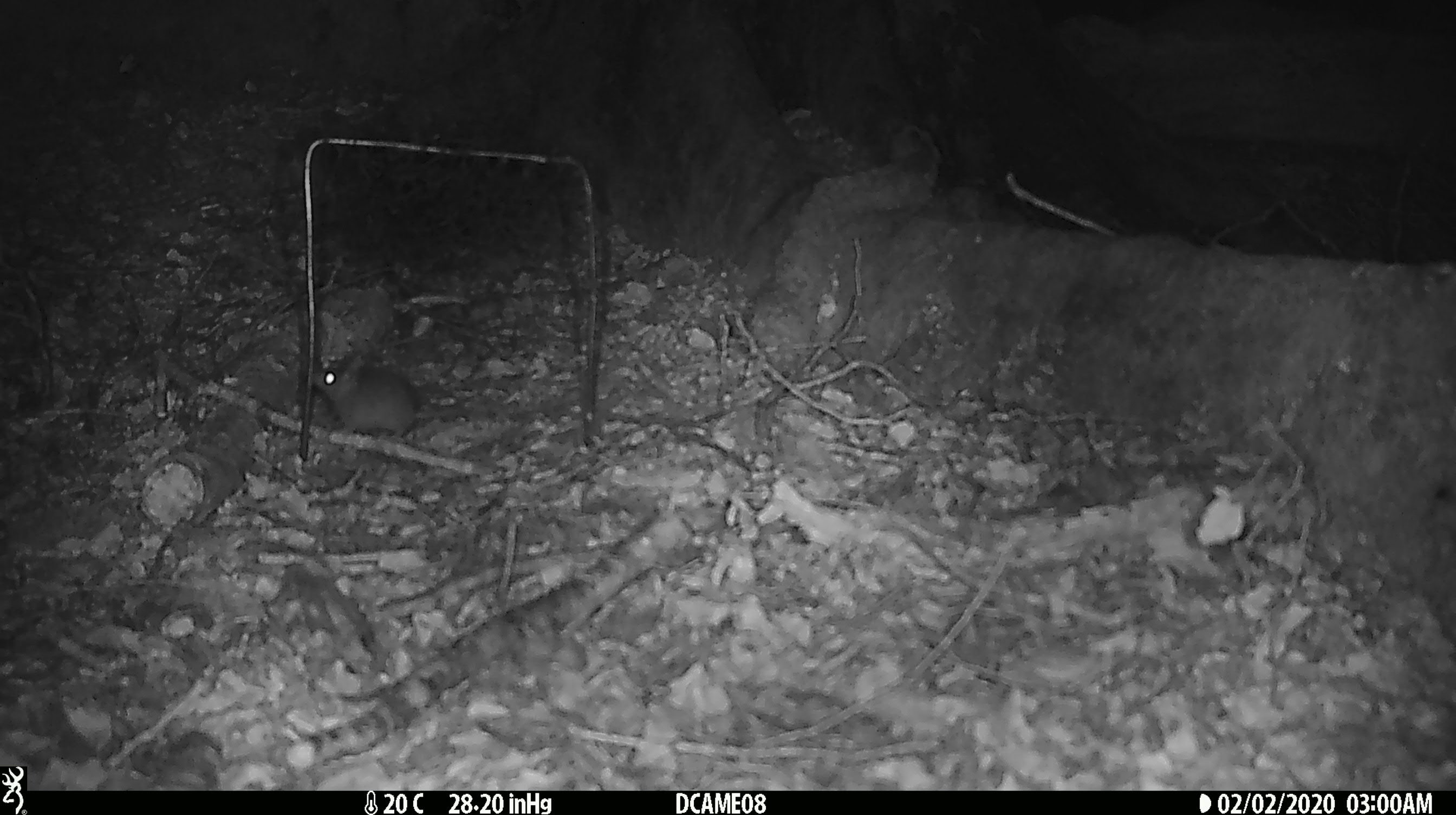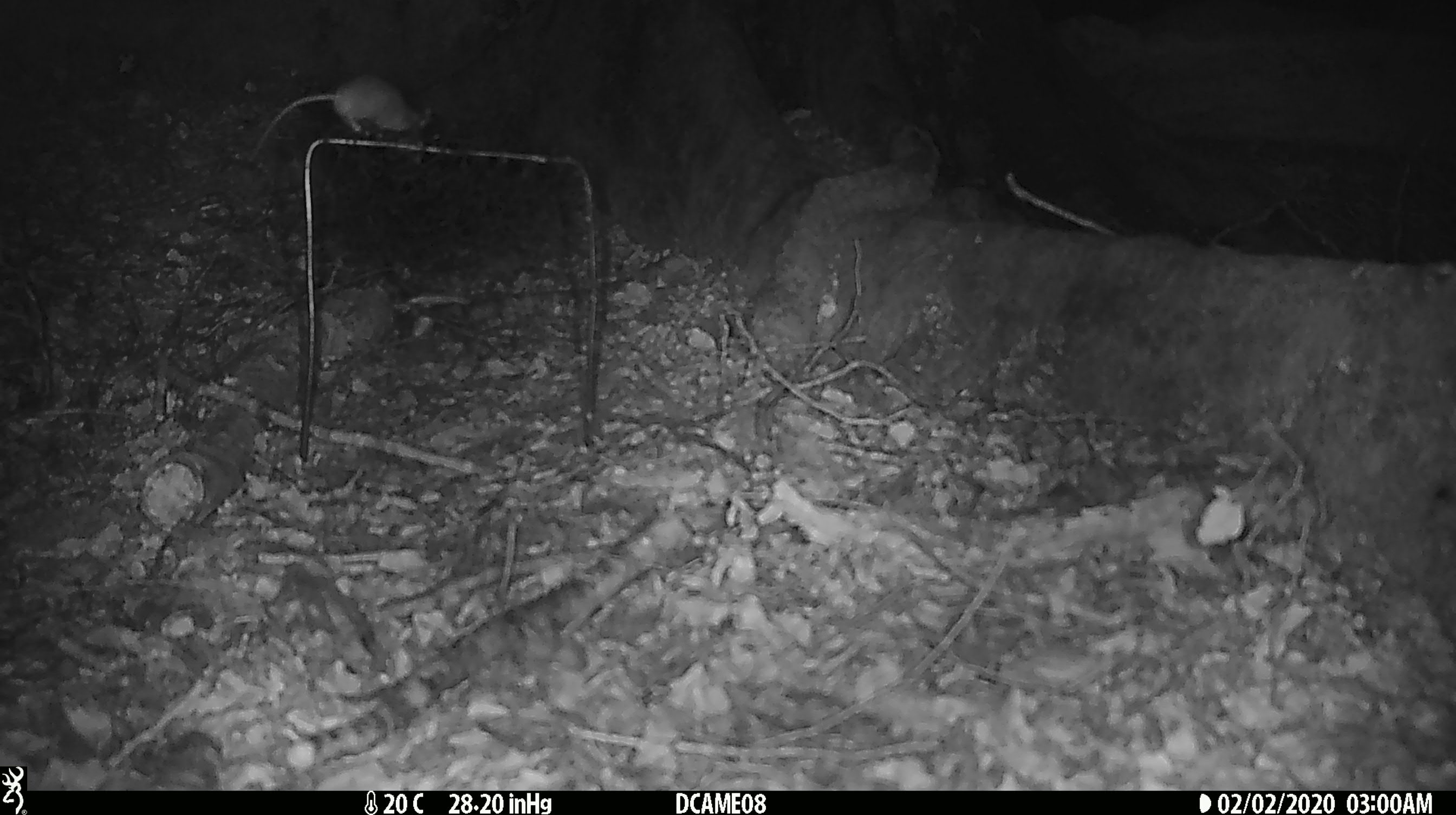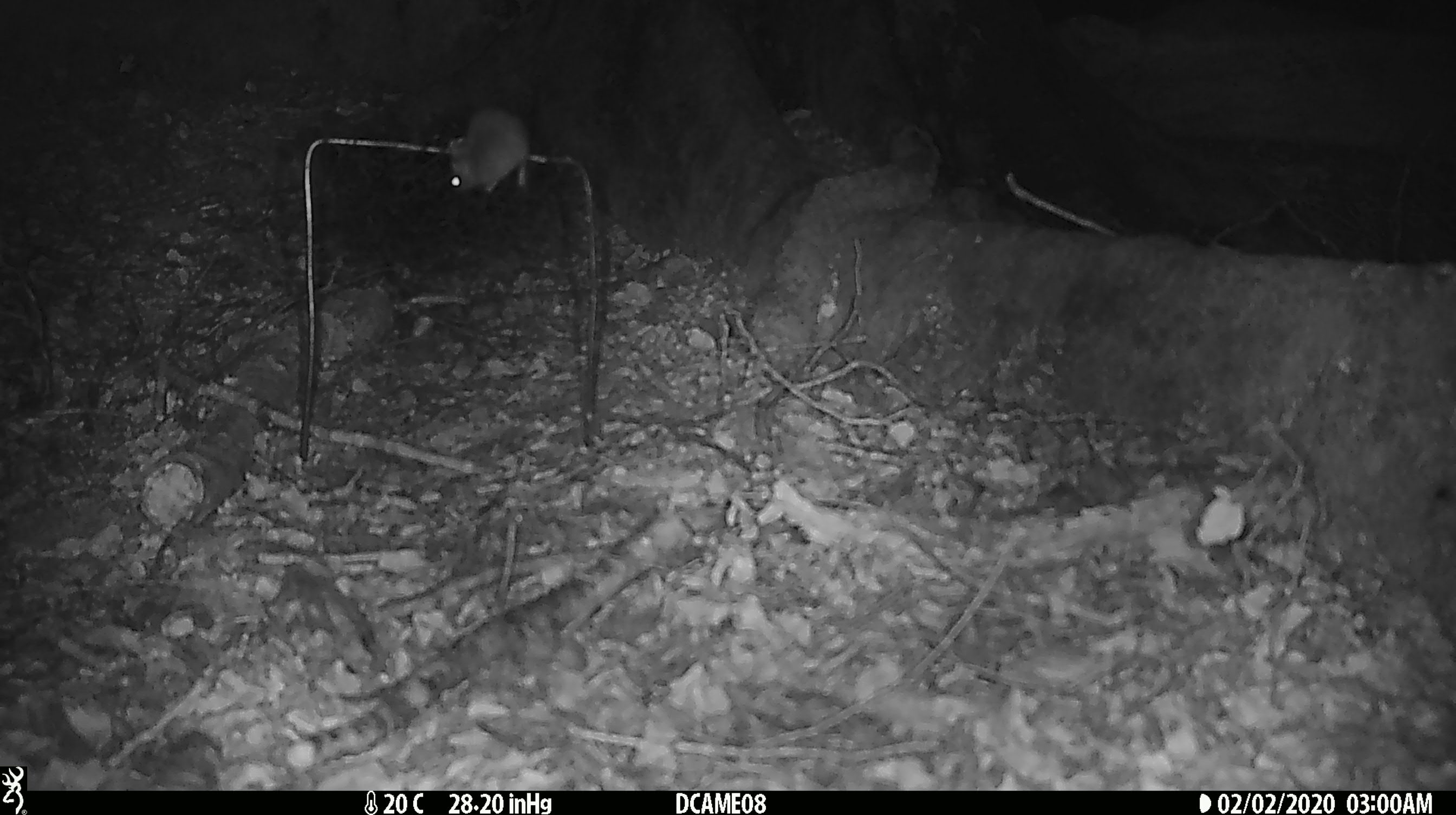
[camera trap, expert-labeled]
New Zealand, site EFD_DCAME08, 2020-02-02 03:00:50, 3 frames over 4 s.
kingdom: Animalia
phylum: Chordata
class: Mammalia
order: Rodentia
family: Muridae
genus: Mus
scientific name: Mus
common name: mouse